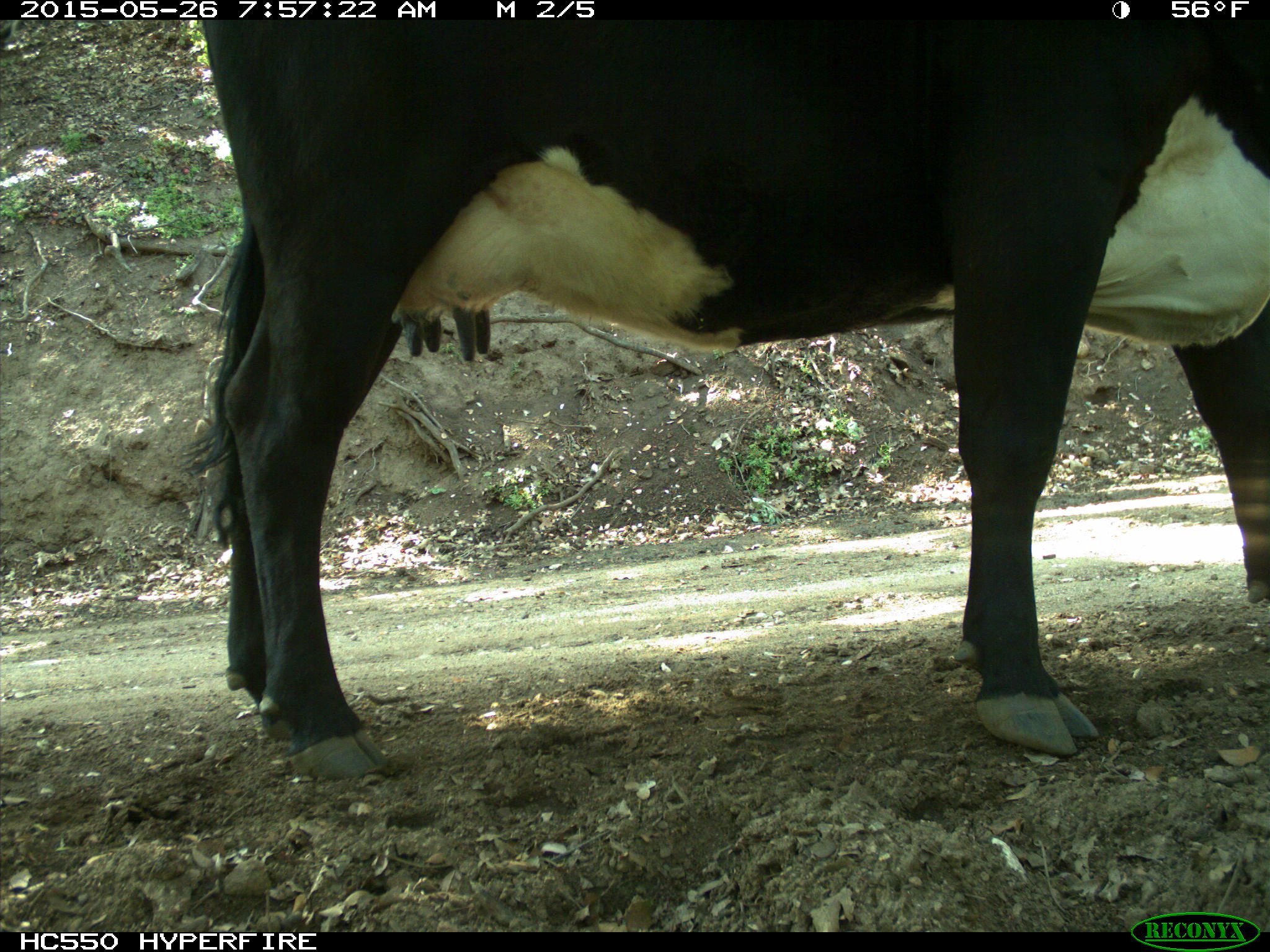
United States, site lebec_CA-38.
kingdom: Animalia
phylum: Chordata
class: Mammalia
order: Artiodactyla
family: Bovidae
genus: Bos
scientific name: Bos taurus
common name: domestic cow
Bos taurus (domestic cow).